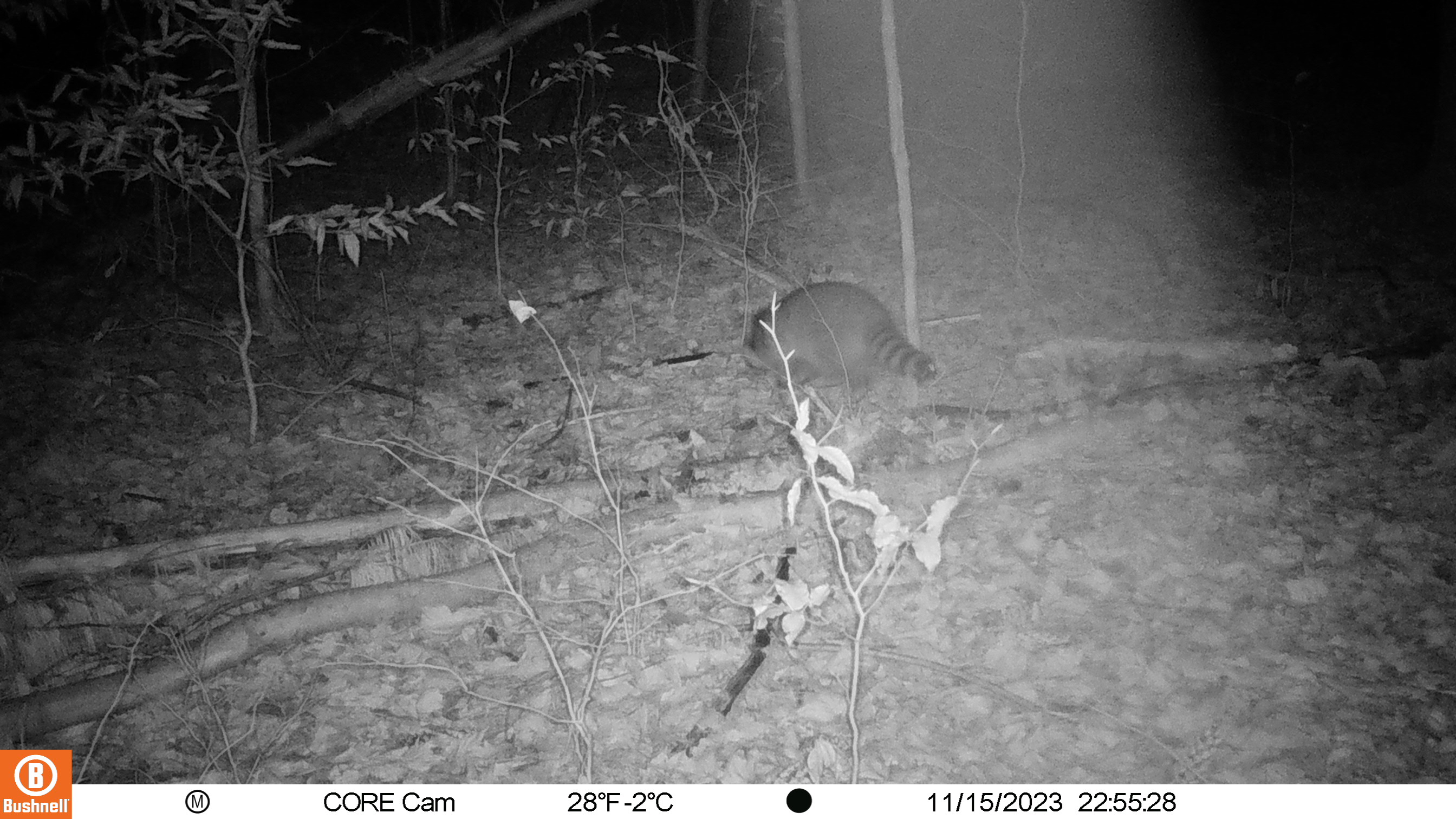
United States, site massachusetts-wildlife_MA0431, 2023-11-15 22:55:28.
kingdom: Animalia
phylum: Chordata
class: Mammalia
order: Carnivora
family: Procyonidae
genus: Procyon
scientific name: Procyon lotor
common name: raccoon